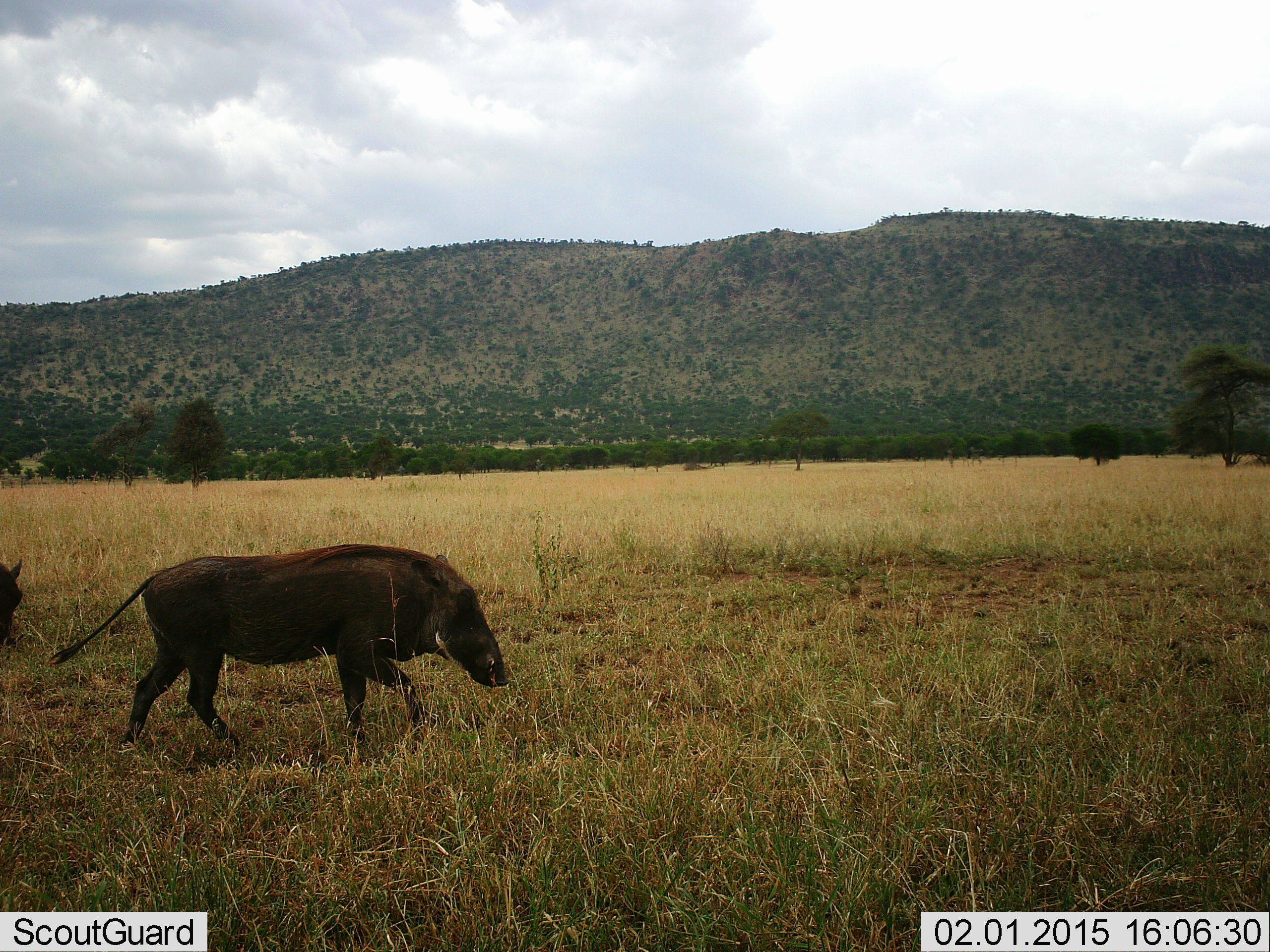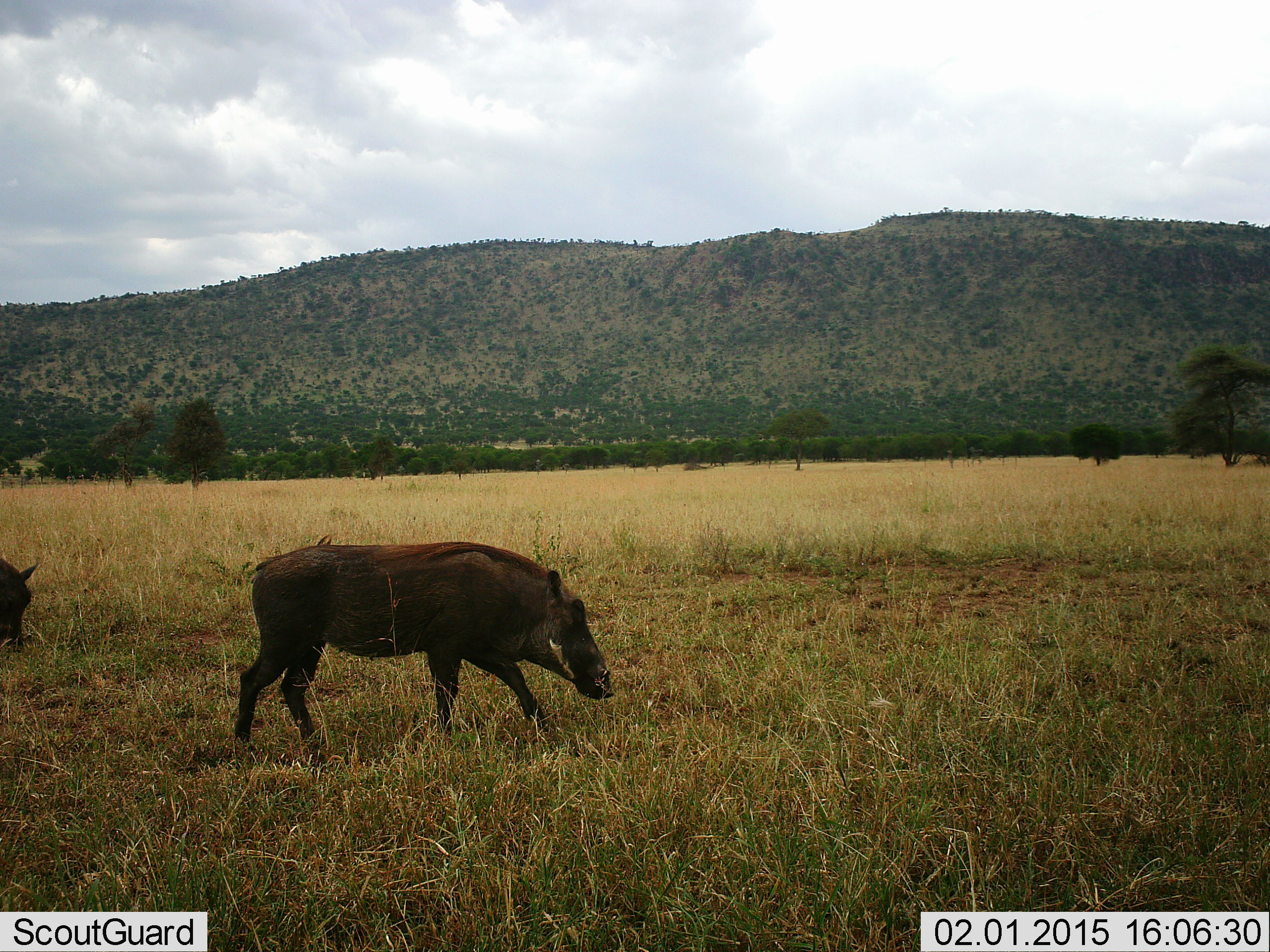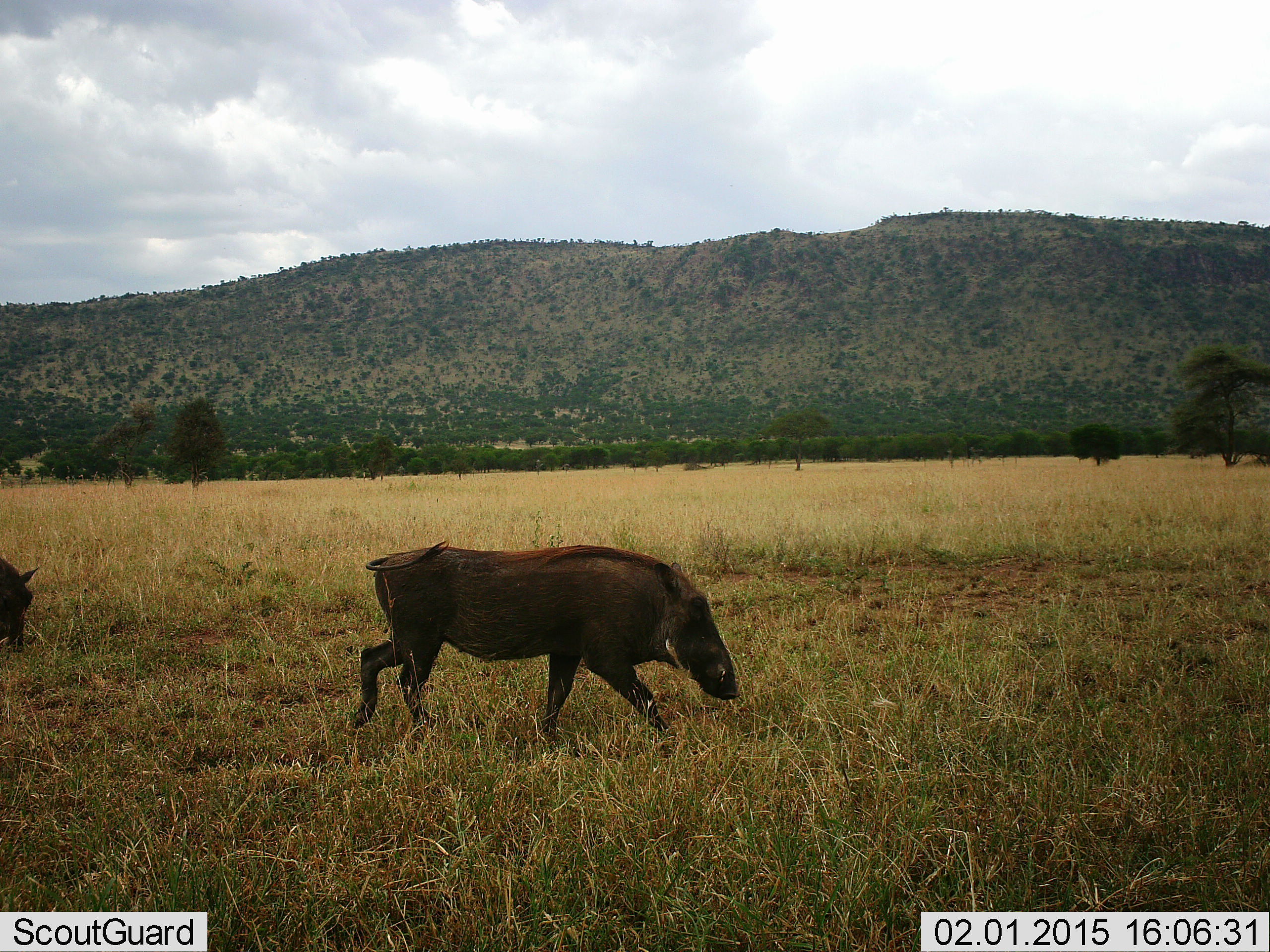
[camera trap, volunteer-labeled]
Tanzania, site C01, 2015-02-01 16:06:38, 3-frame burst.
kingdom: Animalia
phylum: Chordata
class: Mammalia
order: Artiodactyla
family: Suidae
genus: Phacochoerus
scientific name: Phacochoerus africanus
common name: warthog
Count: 2.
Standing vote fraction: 20%.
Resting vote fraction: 0%.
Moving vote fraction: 90%.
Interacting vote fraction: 0%.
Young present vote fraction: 0%.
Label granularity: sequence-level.